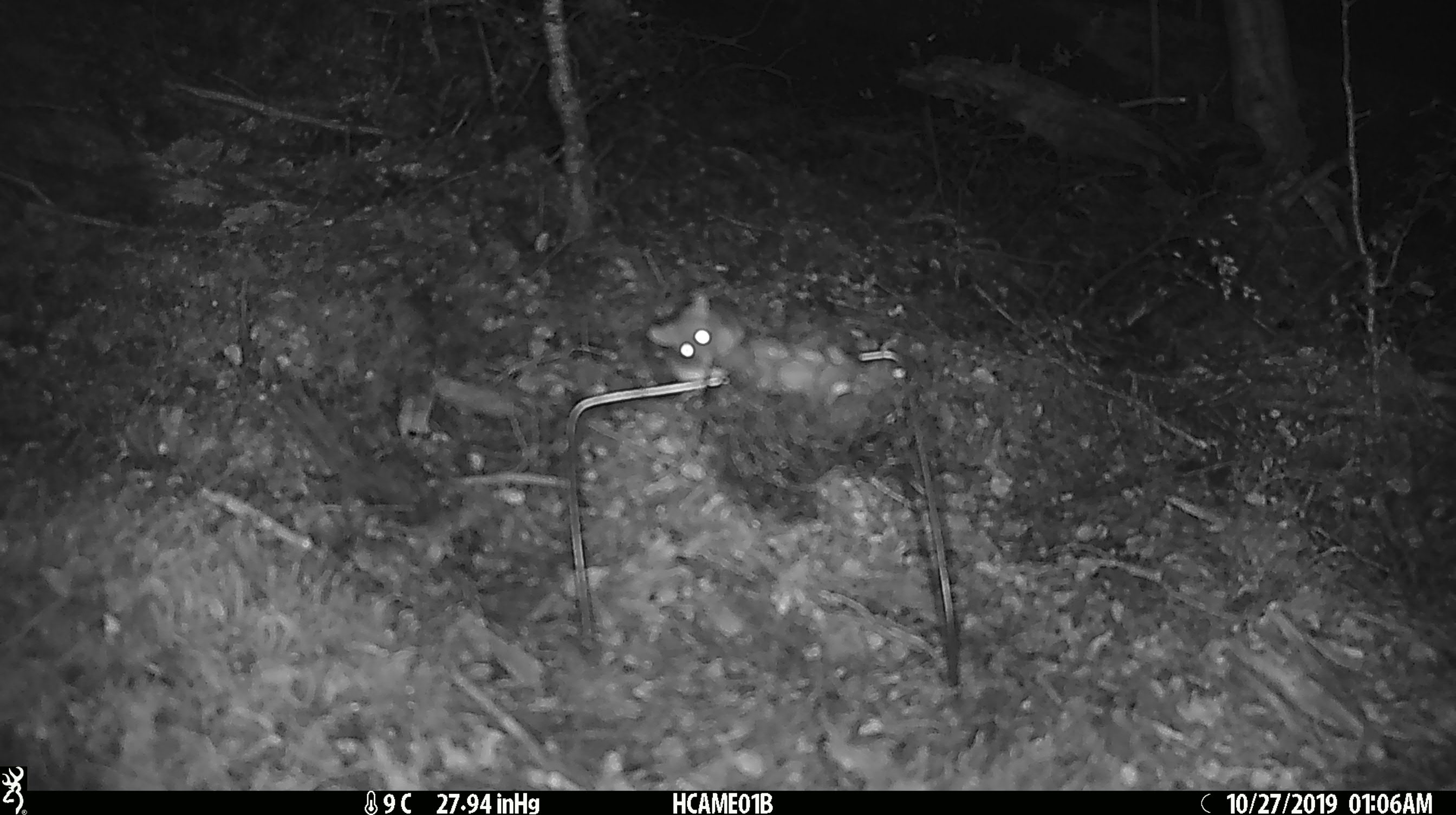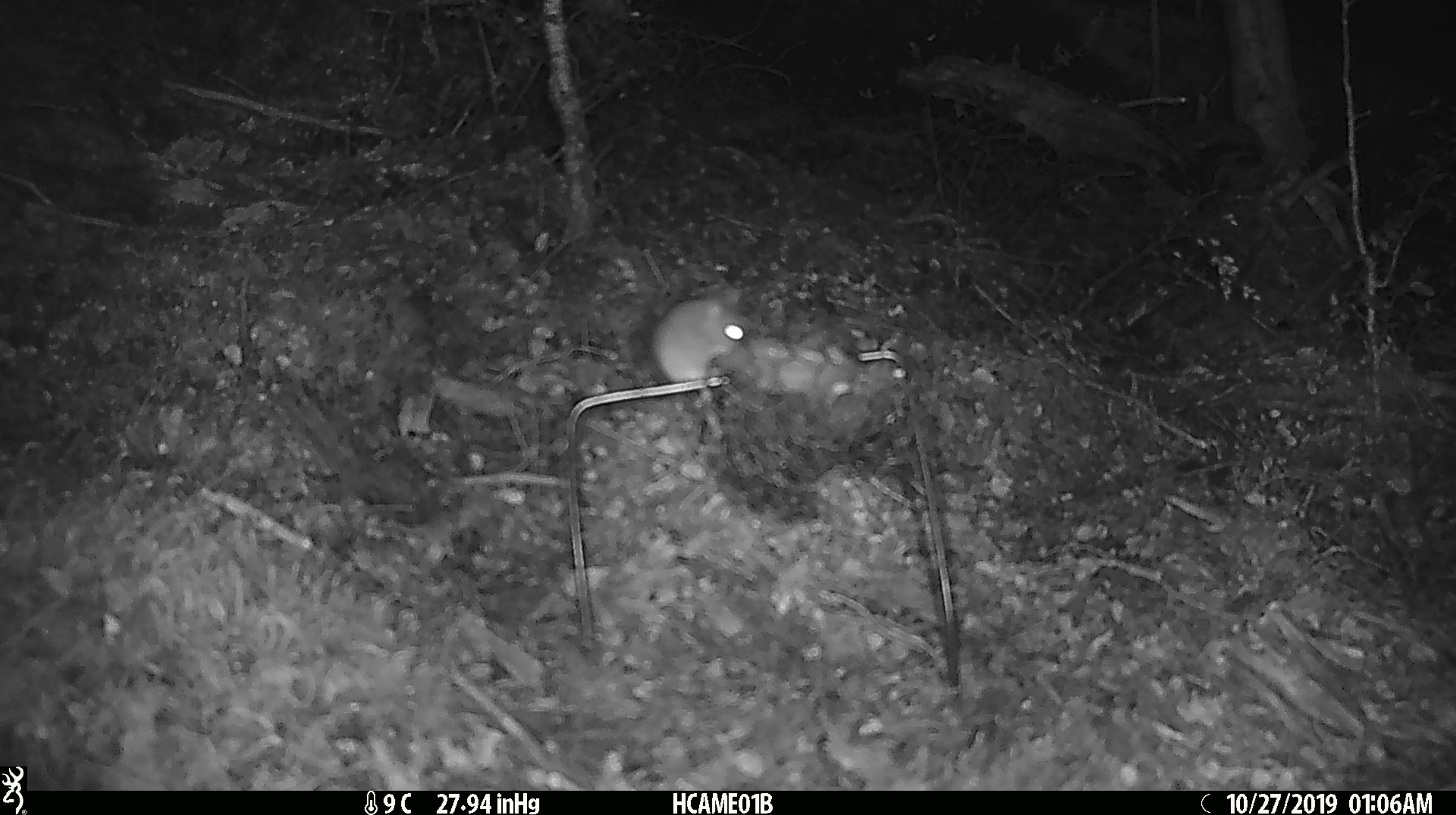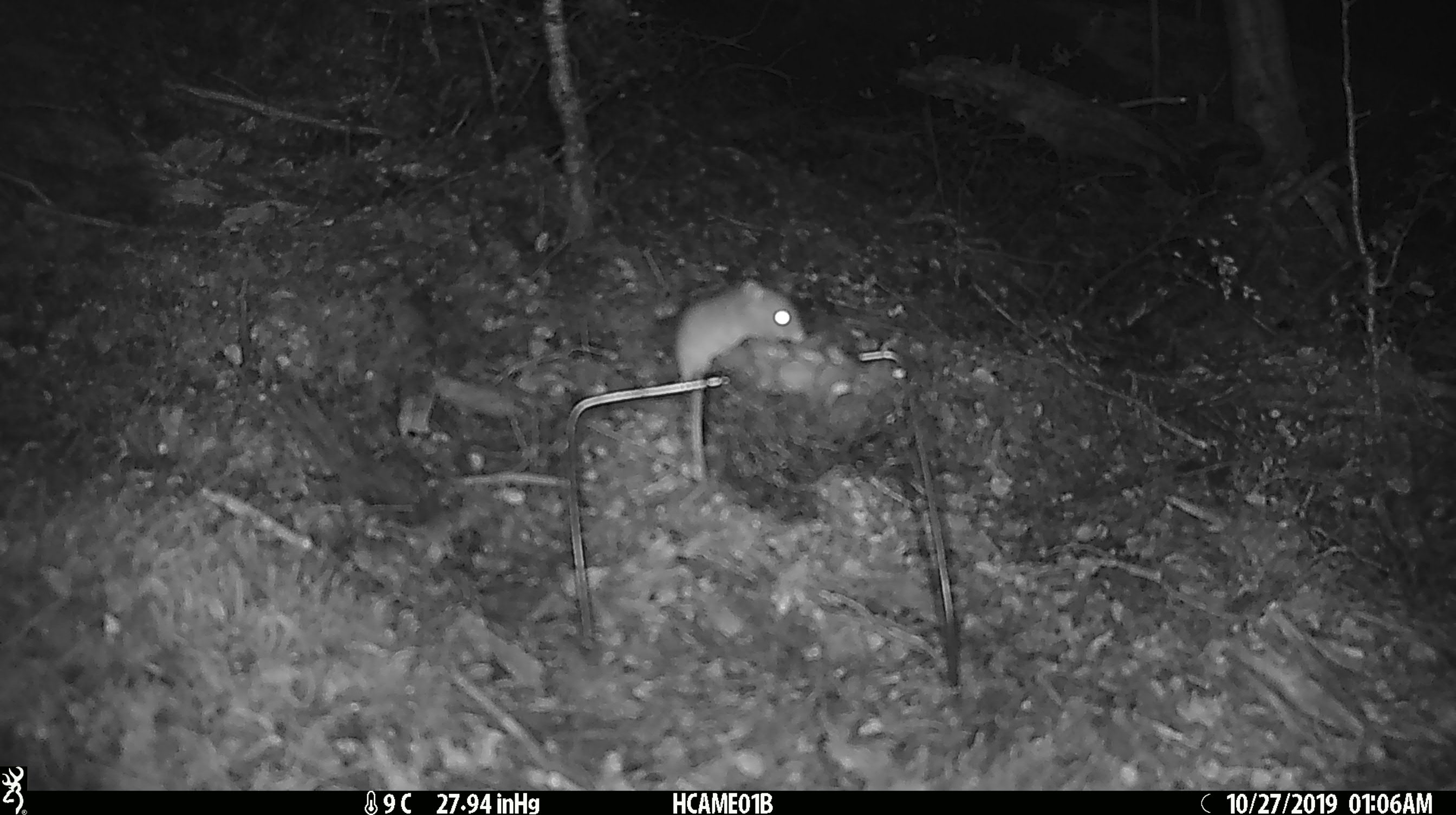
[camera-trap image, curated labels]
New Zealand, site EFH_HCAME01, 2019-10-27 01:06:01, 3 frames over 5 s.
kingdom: Animalia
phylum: Chordata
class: Mammalia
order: Rodentia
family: Muridae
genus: Mus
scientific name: Mus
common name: mouse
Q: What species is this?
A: Mouse (Mus).